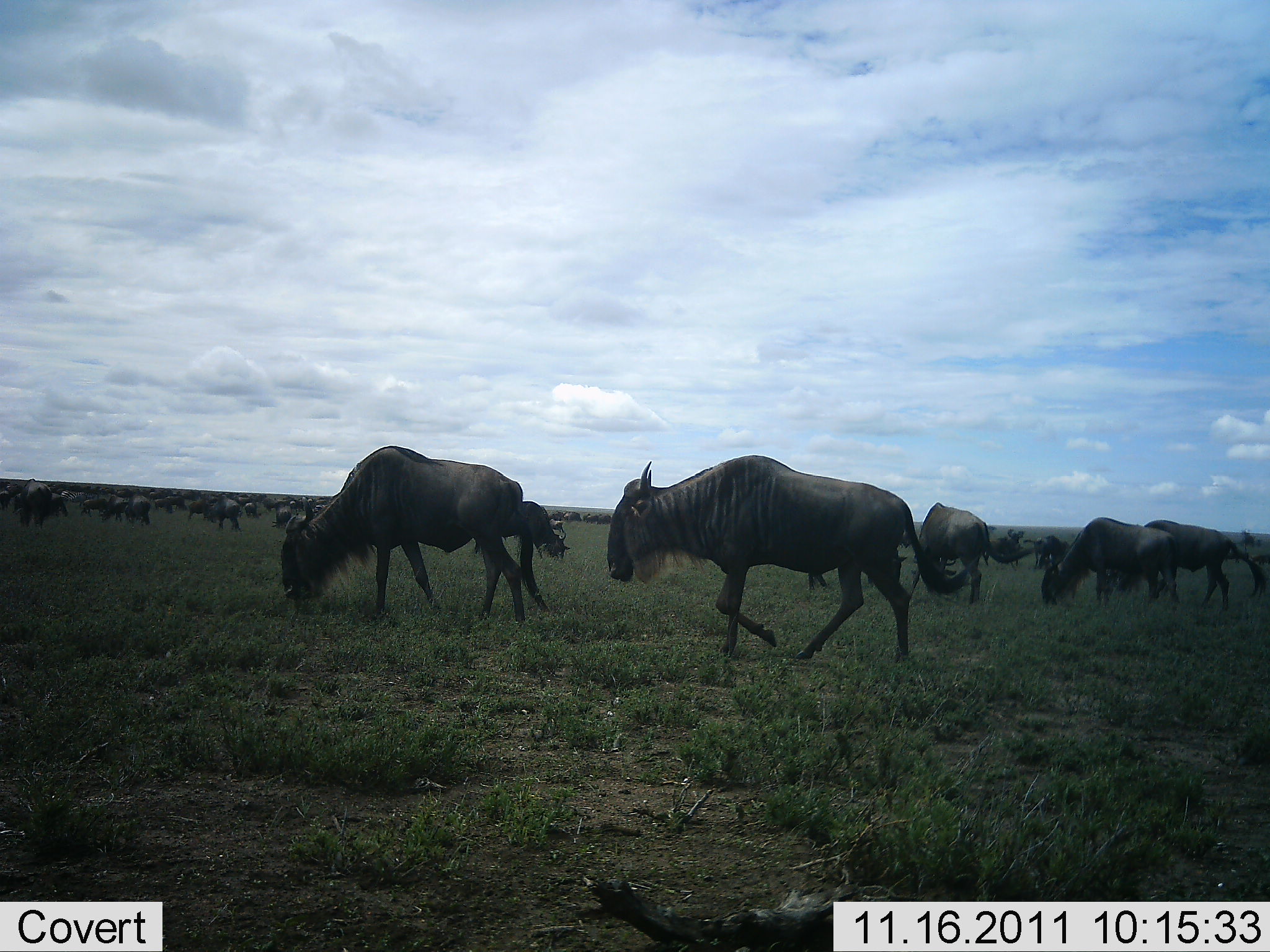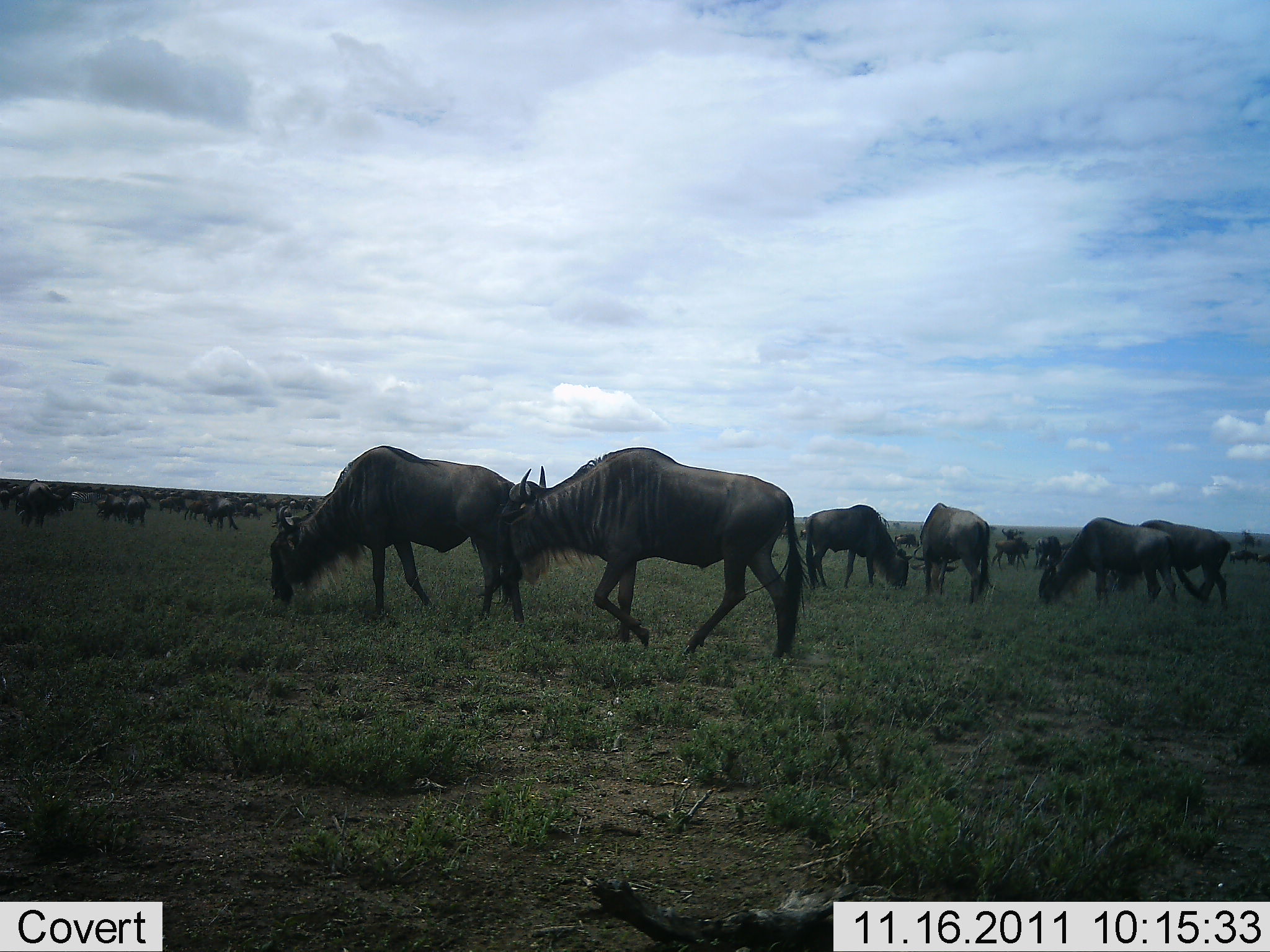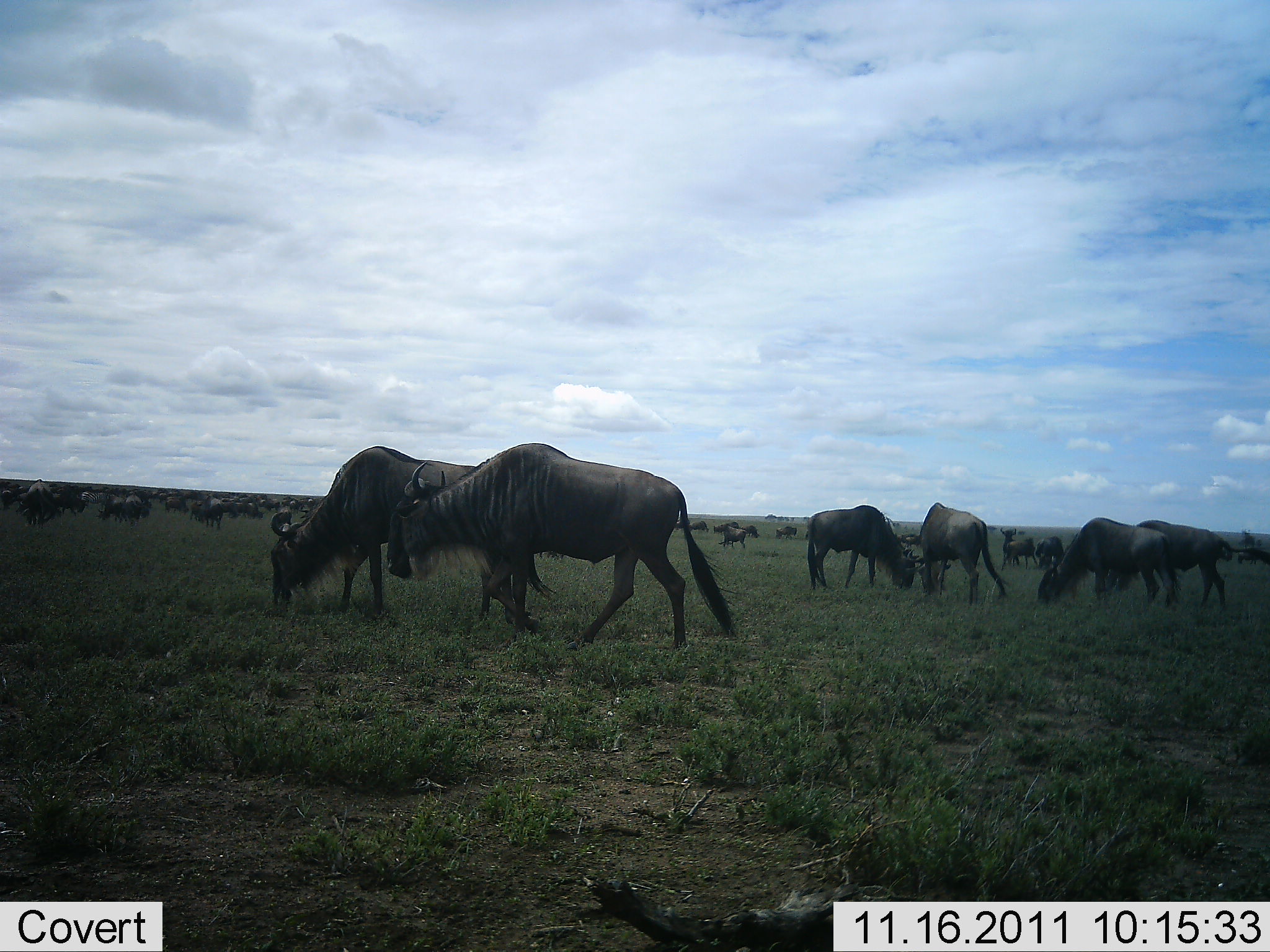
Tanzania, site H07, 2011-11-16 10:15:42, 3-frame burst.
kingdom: Animalia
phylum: Chordata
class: Mammalia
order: Artiodactyla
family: Bovidae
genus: Connochaetes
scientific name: Connochaetes taurinus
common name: blue wildebeest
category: wildebeest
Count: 51+.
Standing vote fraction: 33%.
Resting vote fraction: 0%.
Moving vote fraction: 83%.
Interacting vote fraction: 0%.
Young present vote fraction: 0%.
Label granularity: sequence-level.